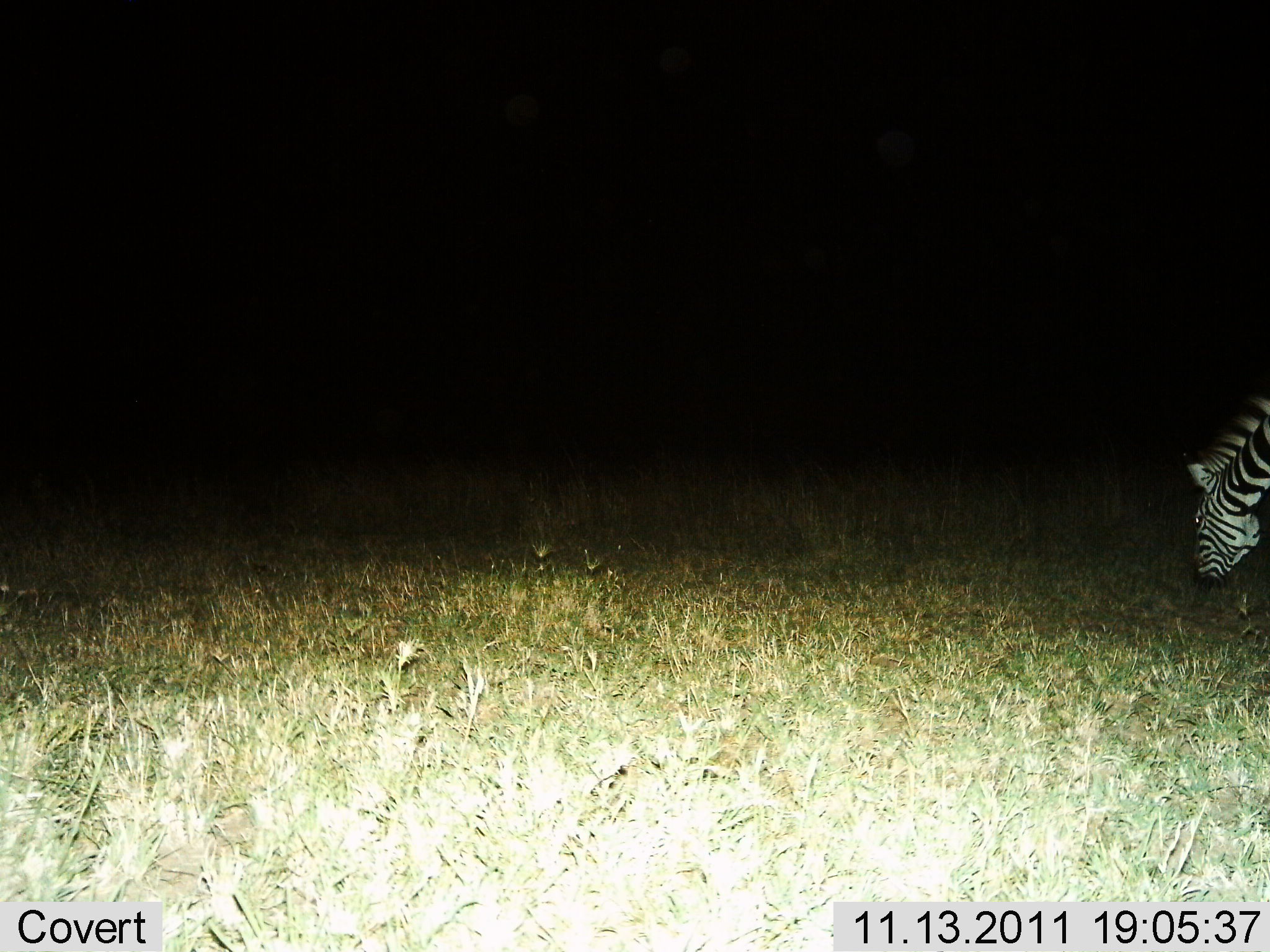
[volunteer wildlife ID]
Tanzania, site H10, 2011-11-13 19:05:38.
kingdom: Animalia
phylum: Chordata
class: Mammalia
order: Perissodactyla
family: Equidae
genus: Equus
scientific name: Equus quagga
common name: plains zebra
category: zebra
Zebra (plains zebra) (Equus quagga), count 1. Behavior (volunteer vote fractions): standing 7%, resting 0%, moving 0%, interacting 0%. Young present (vote fraction): 0%. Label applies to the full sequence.